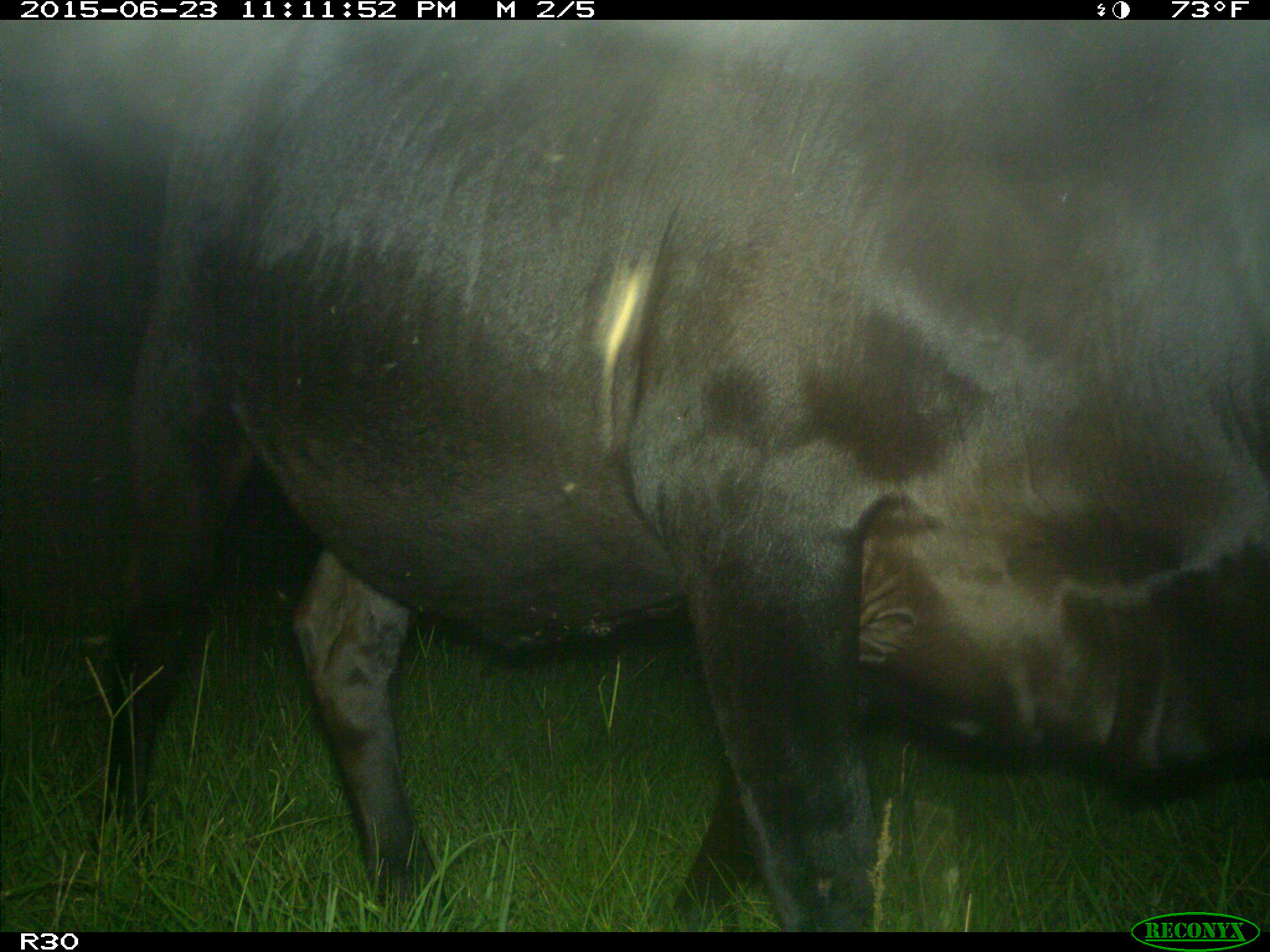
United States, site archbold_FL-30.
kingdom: Animalia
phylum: Chordata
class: Mammalia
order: Artiodactyla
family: Bovidae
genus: Bos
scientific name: Bos taurus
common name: domestic cow